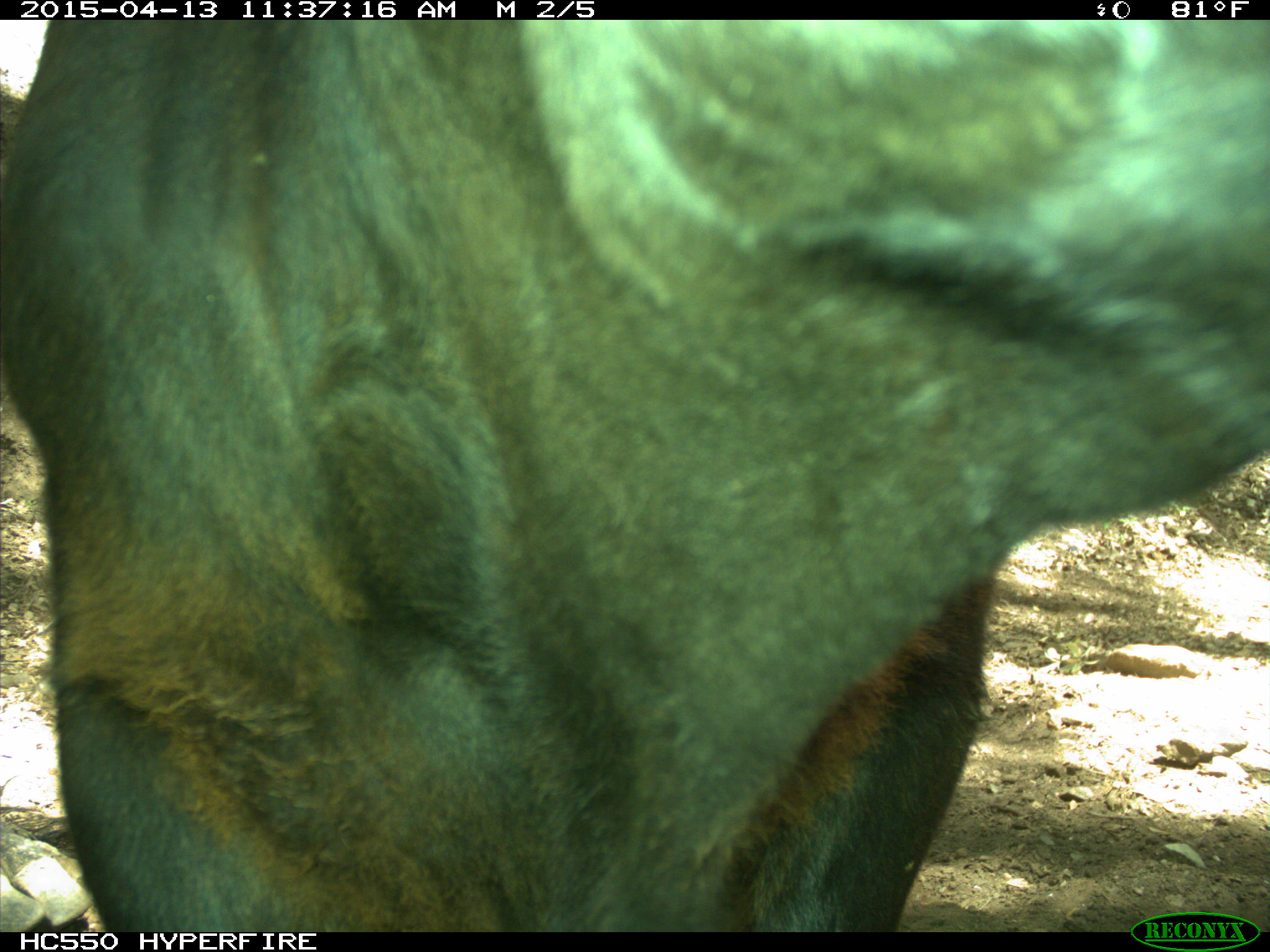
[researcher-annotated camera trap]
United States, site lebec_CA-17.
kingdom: Animalia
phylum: Chordata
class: Mammalia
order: Artiodactyla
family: Bovidae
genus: Bos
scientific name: Bos taurus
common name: domestic cow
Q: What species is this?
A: Bos taurus (domestic cow).